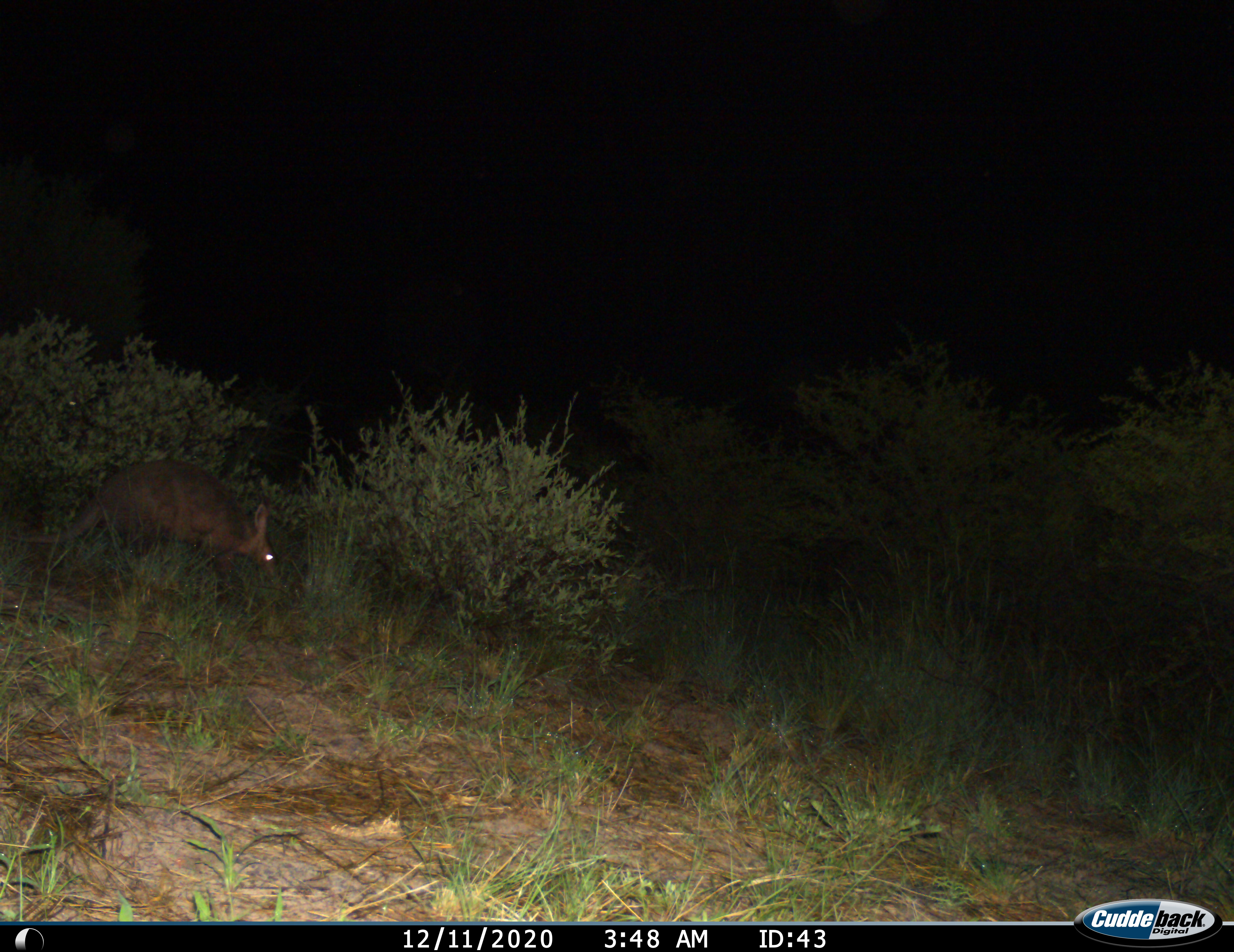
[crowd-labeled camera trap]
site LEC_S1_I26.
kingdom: Animalia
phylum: Chordata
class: Mammalia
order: Tubulidentata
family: Orycteropodidae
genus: Orycteropus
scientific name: Orycteropus afer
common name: aardvark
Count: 1.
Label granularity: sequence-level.